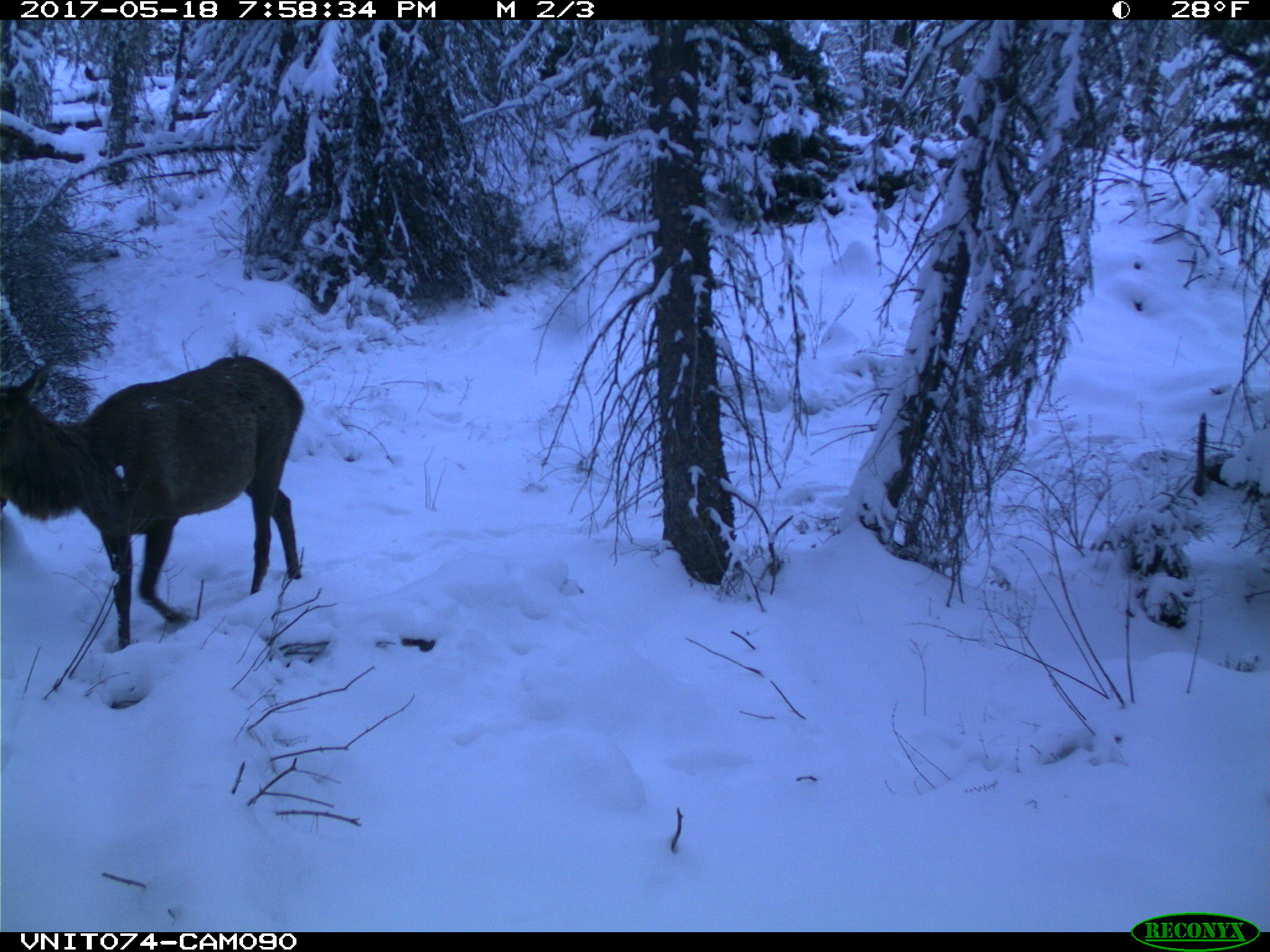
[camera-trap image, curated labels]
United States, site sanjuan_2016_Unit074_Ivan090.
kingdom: Animalia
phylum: Chordata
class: Mammalia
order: Artiodactyla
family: Cervidae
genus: Cervus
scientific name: Cervus elaphus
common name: red deer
Cervus elaphus (red deer).